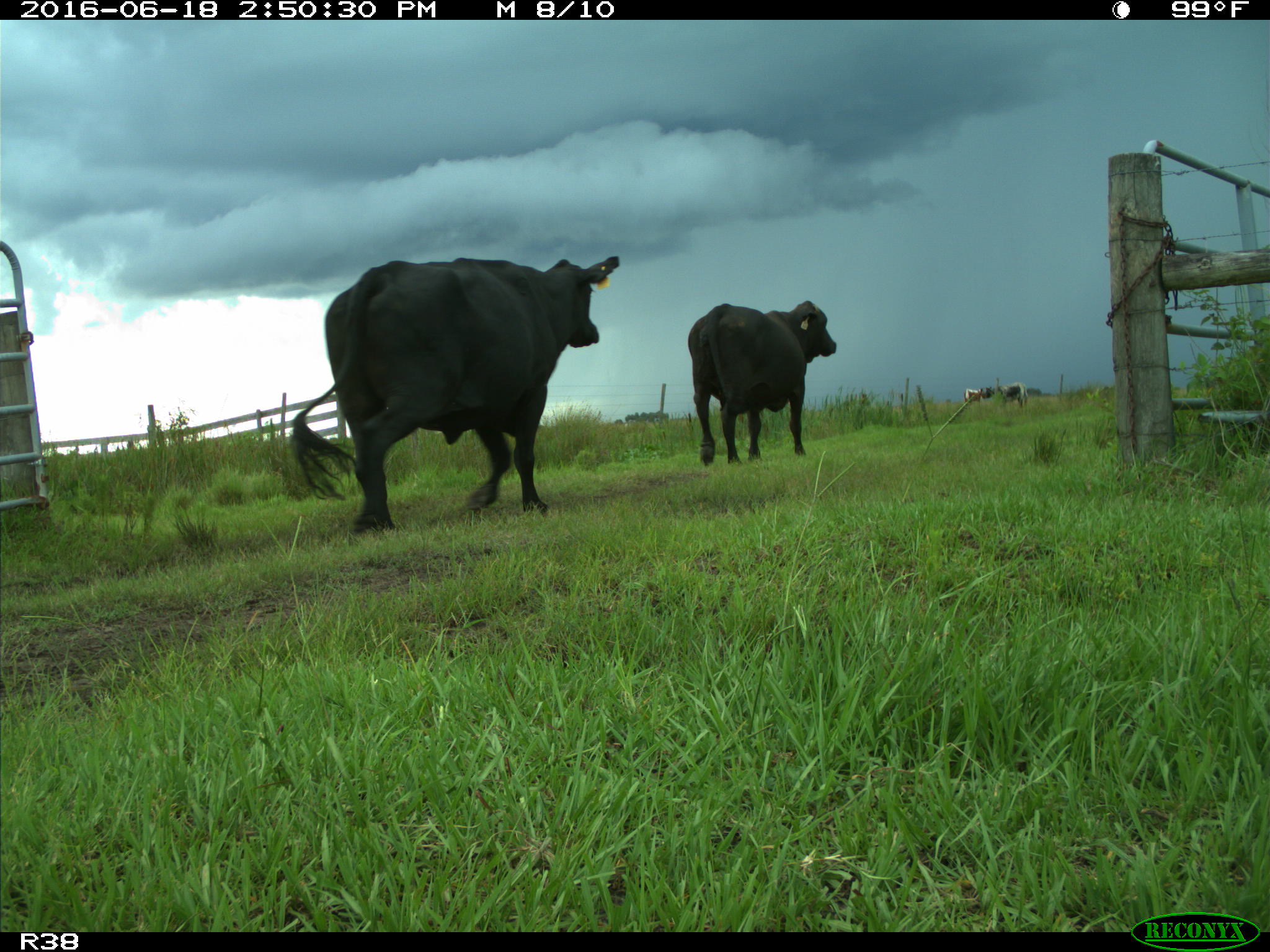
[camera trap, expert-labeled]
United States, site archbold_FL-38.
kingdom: Animalia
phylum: Chordata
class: Mammalia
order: Artiodactyla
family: Bovidae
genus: Bos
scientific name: Bos taurus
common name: domestic cow